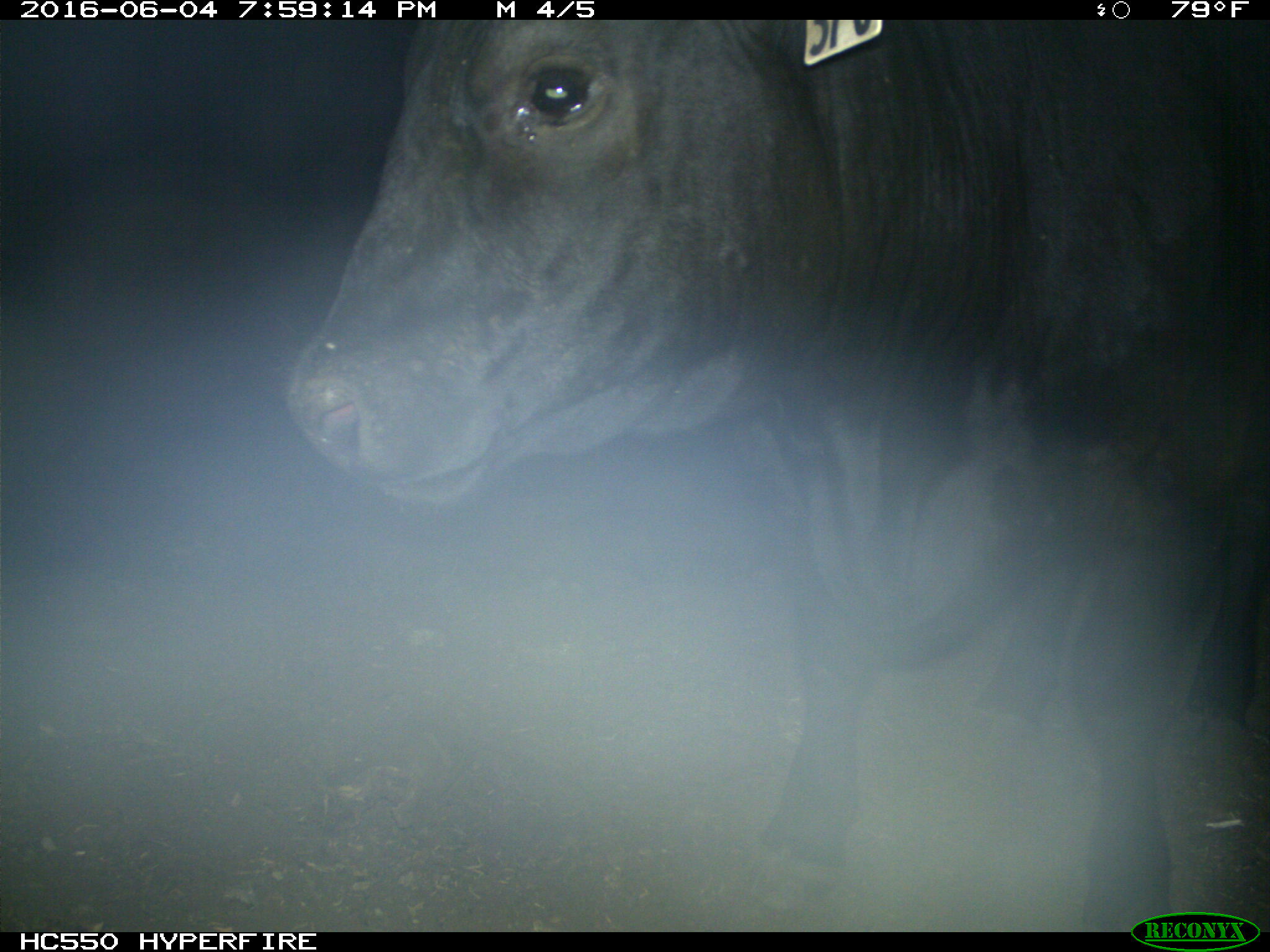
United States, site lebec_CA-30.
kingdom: Animalia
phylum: Chordata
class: Mammalia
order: Artiodactyla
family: Bovidae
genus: Bos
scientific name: Bos taurus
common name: domestic cow